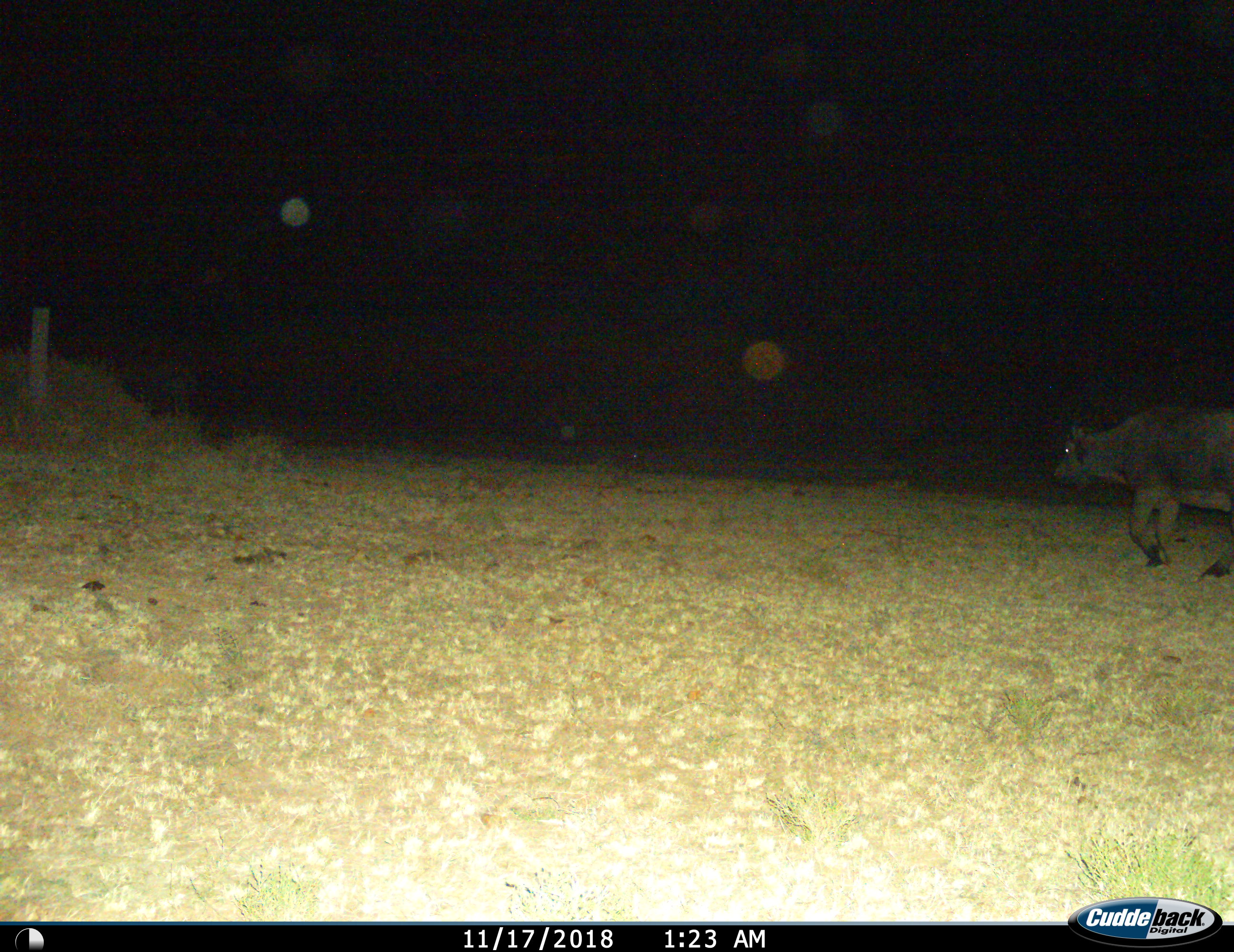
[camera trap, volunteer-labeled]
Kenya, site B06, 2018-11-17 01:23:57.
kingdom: Animalia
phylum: Chordata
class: Mammalia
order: Artiodactyla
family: Bovidae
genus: Syncerus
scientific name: Syncerus caffer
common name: cape buffalo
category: buffalo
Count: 1.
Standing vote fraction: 14%.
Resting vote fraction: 0%.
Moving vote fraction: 100%.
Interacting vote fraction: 0%.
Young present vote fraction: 0%.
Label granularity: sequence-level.